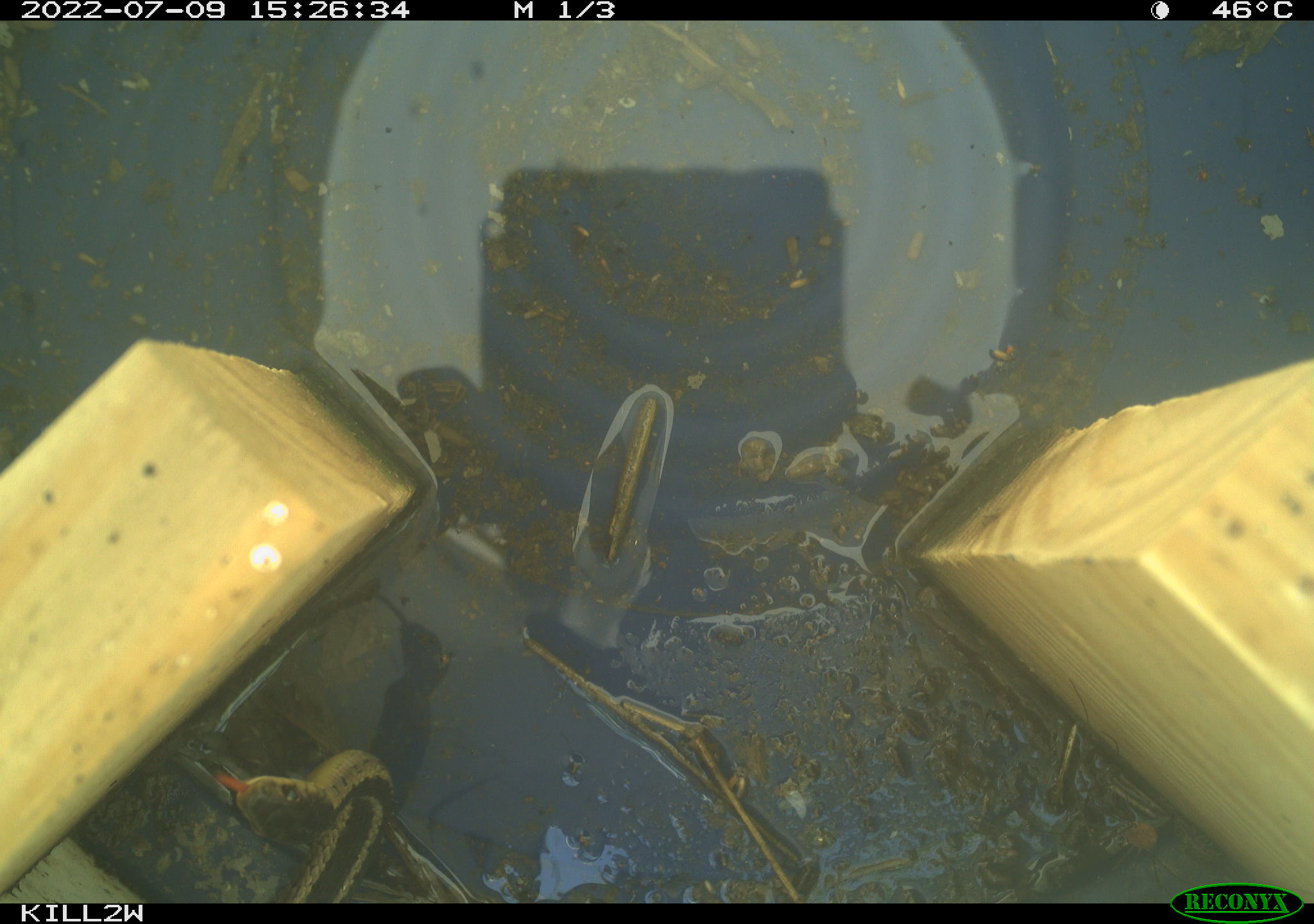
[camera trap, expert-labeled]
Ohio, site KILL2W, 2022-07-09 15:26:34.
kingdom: Animalia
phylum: Chordata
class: Reptilia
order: Squamata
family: Colubridae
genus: Thamnophis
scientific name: Thamnophis sirtalis sirtalis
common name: eastern gartersnake